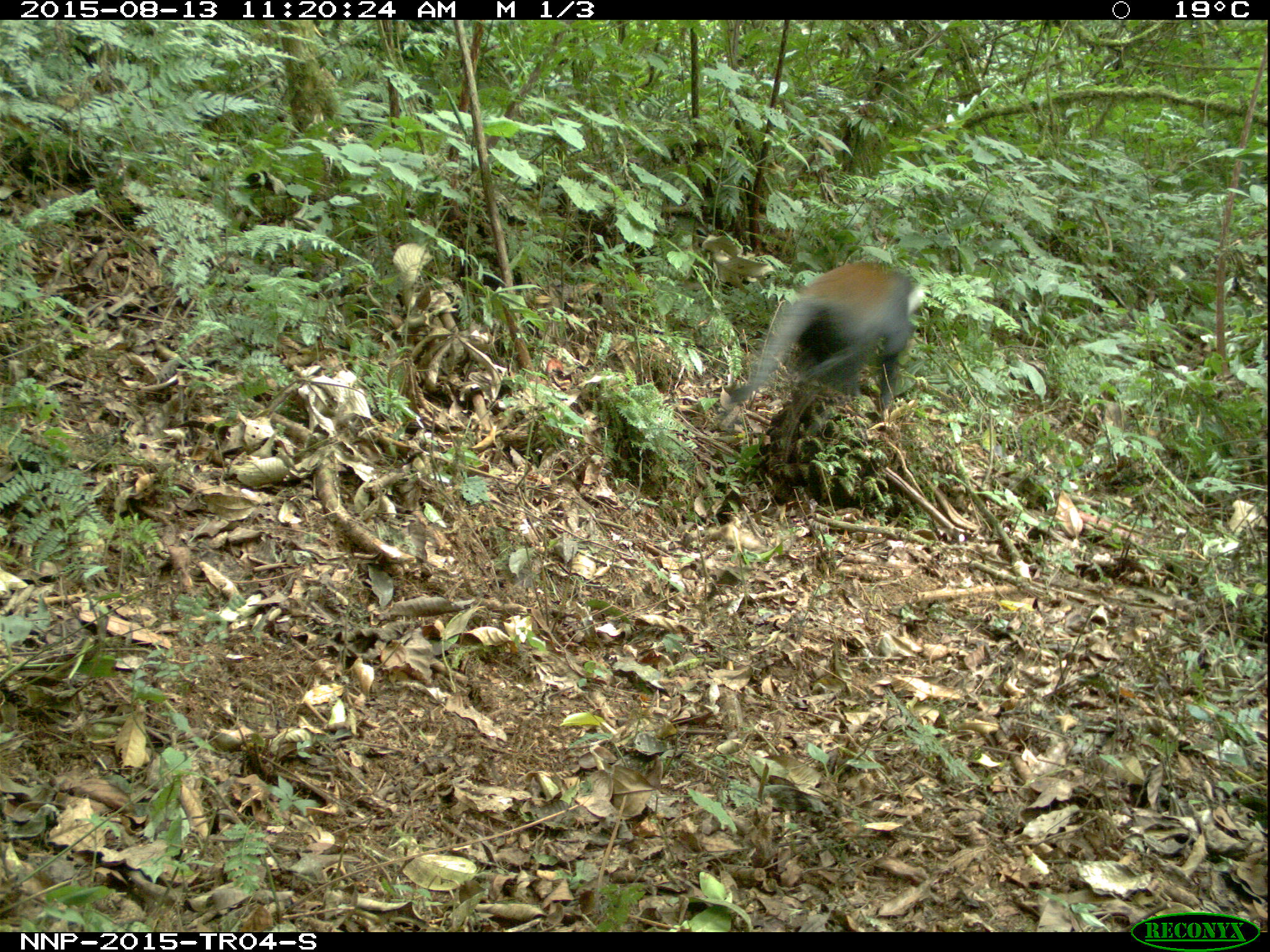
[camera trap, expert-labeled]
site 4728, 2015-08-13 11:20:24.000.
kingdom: Animalia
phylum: Chordata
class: Mammalia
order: Primates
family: Cercopithecidae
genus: Allochrocebus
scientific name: Allochrocebus lhoesti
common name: l'hoest's monkey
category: cercopithecus lhoesti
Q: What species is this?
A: Cercopithecus lhoesti (l'hoest's monkey) (Allochrocebus lhoesti).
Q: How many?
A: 1.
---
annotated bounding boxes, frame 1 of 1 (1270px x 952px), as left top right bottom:
cercopithecus lhoesti: 716 259 914 415